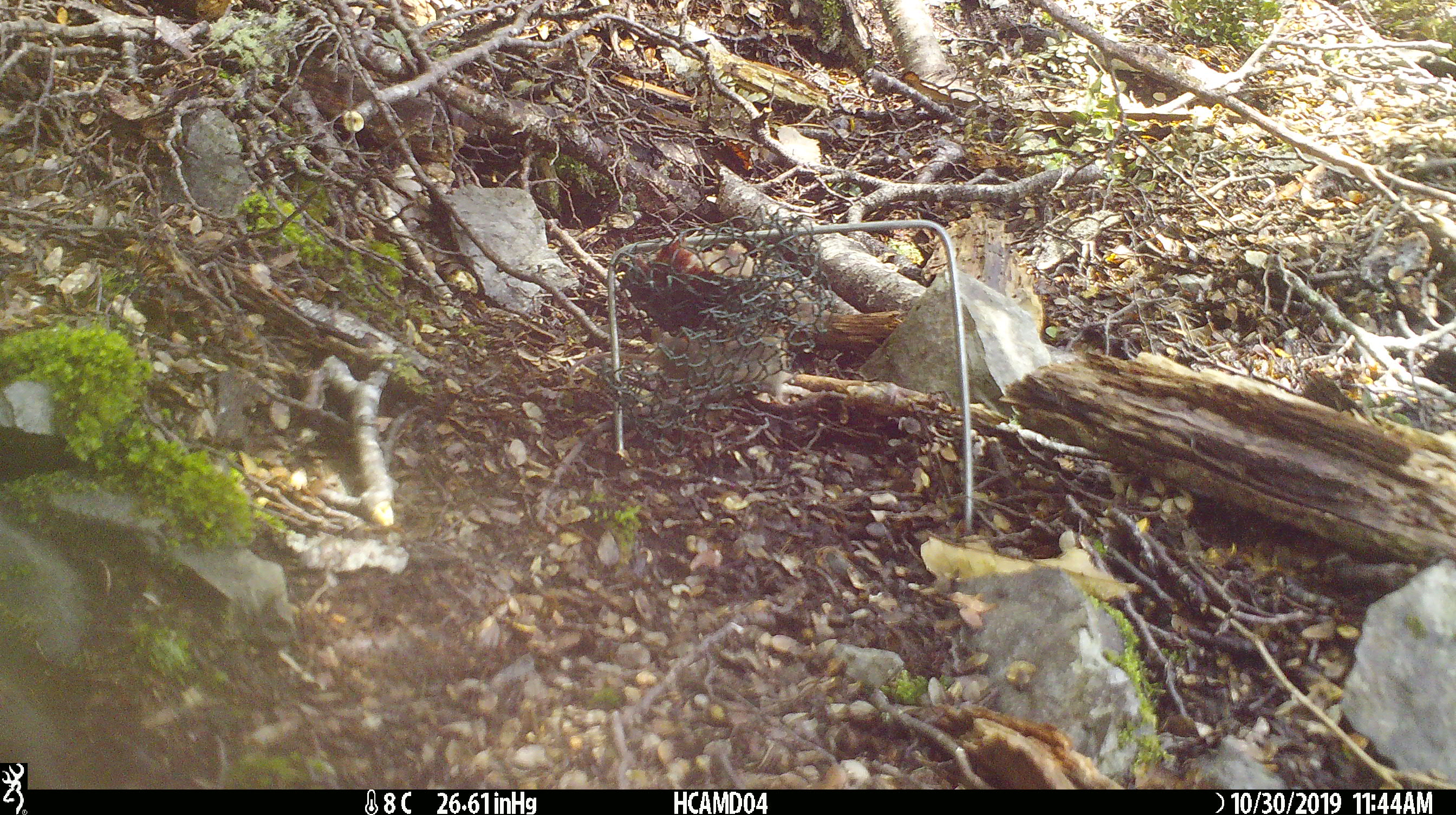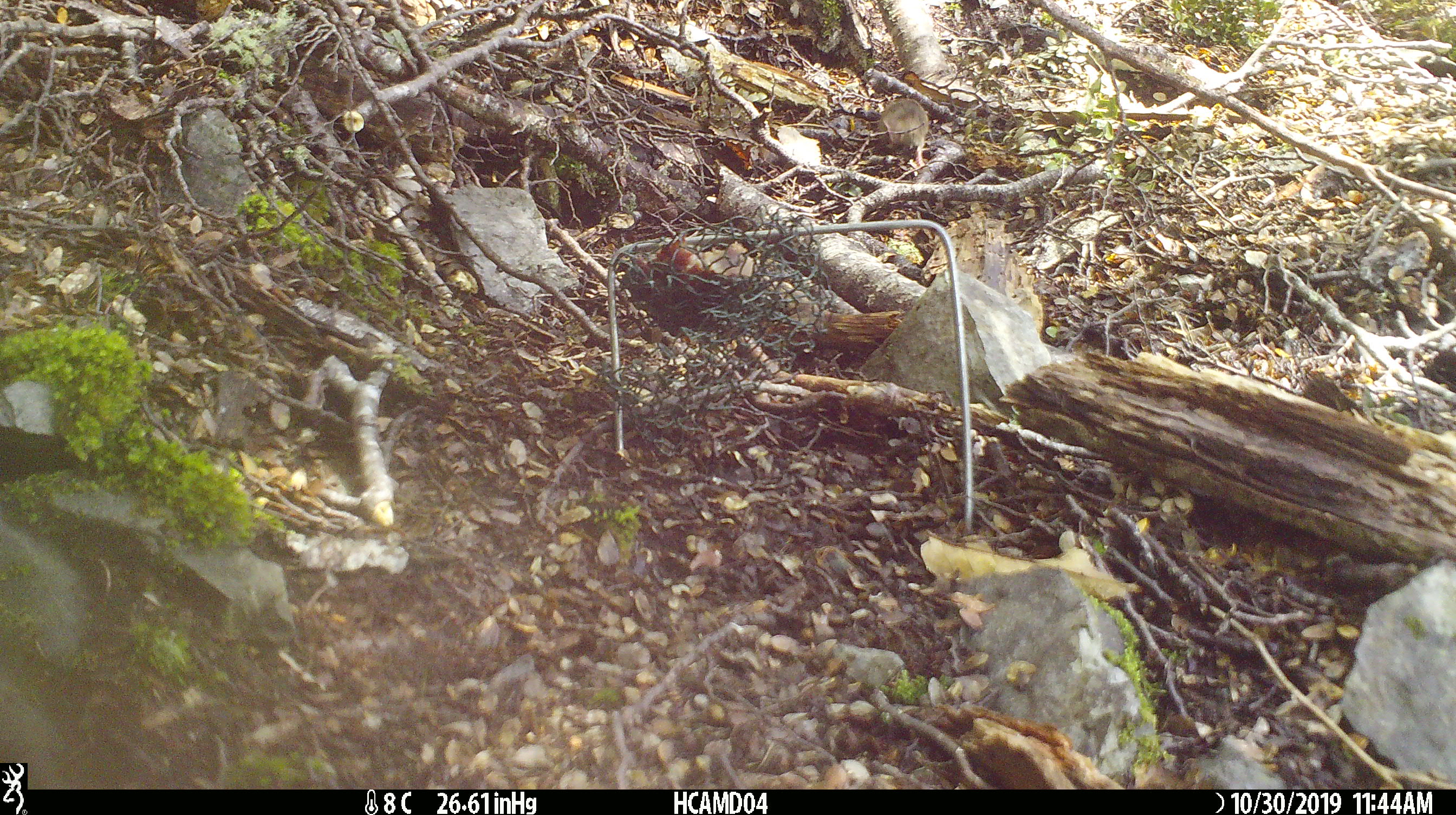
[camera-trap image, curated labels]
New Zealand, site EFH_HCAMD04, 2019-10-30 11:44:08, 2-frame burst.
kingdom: Animalia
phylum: Chordata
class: Mammalia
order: Rodentia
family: Muridae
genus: Mus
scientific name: Mus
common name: mouse